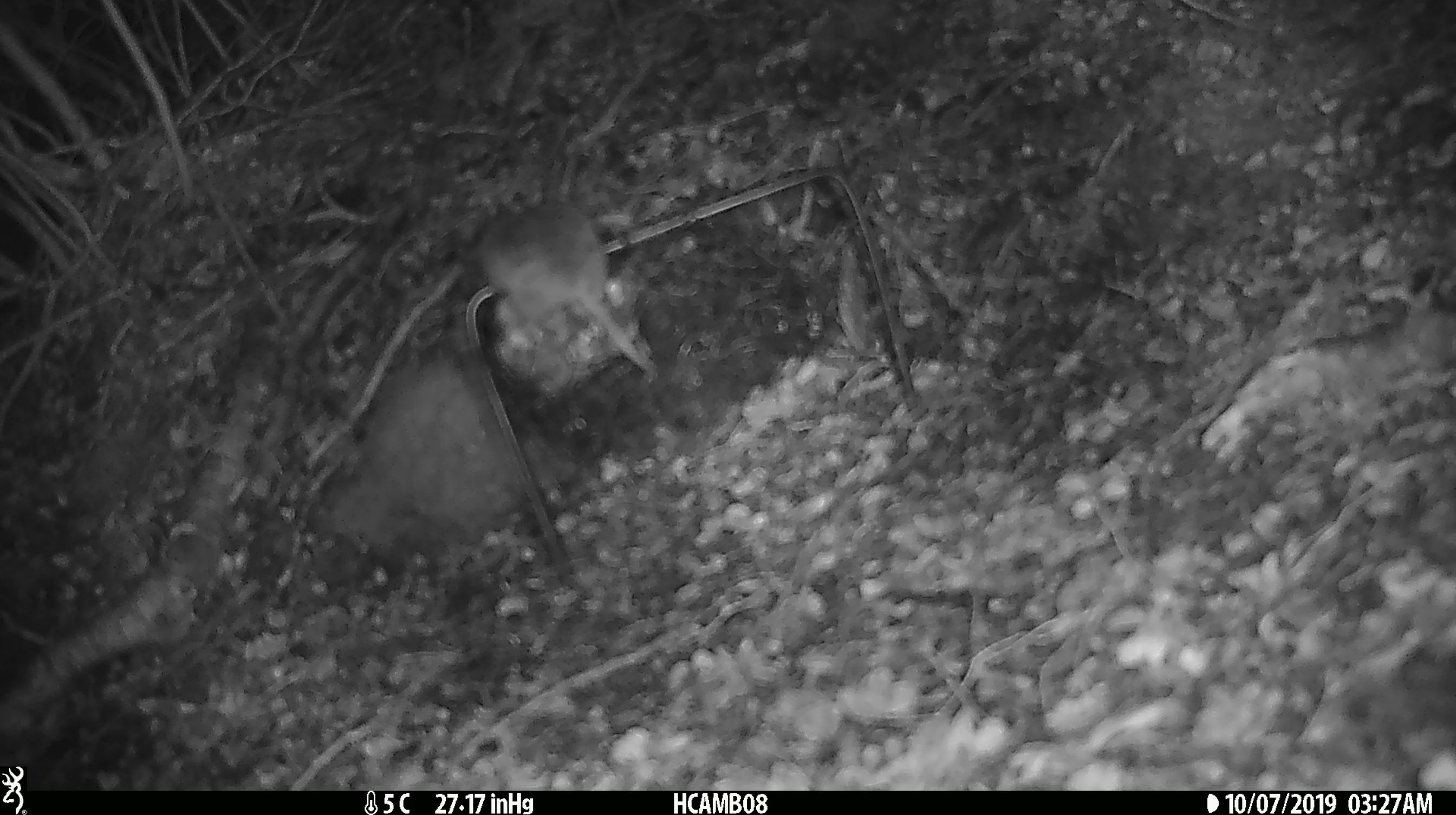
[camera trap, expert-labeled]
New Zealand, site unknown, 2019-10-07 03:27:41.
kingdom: Animalia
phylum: Chordata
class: Mammalia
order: Rodentia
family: Muridae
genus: Mus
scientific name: Mus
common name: mouse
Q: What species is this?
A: Mouse (Mus).